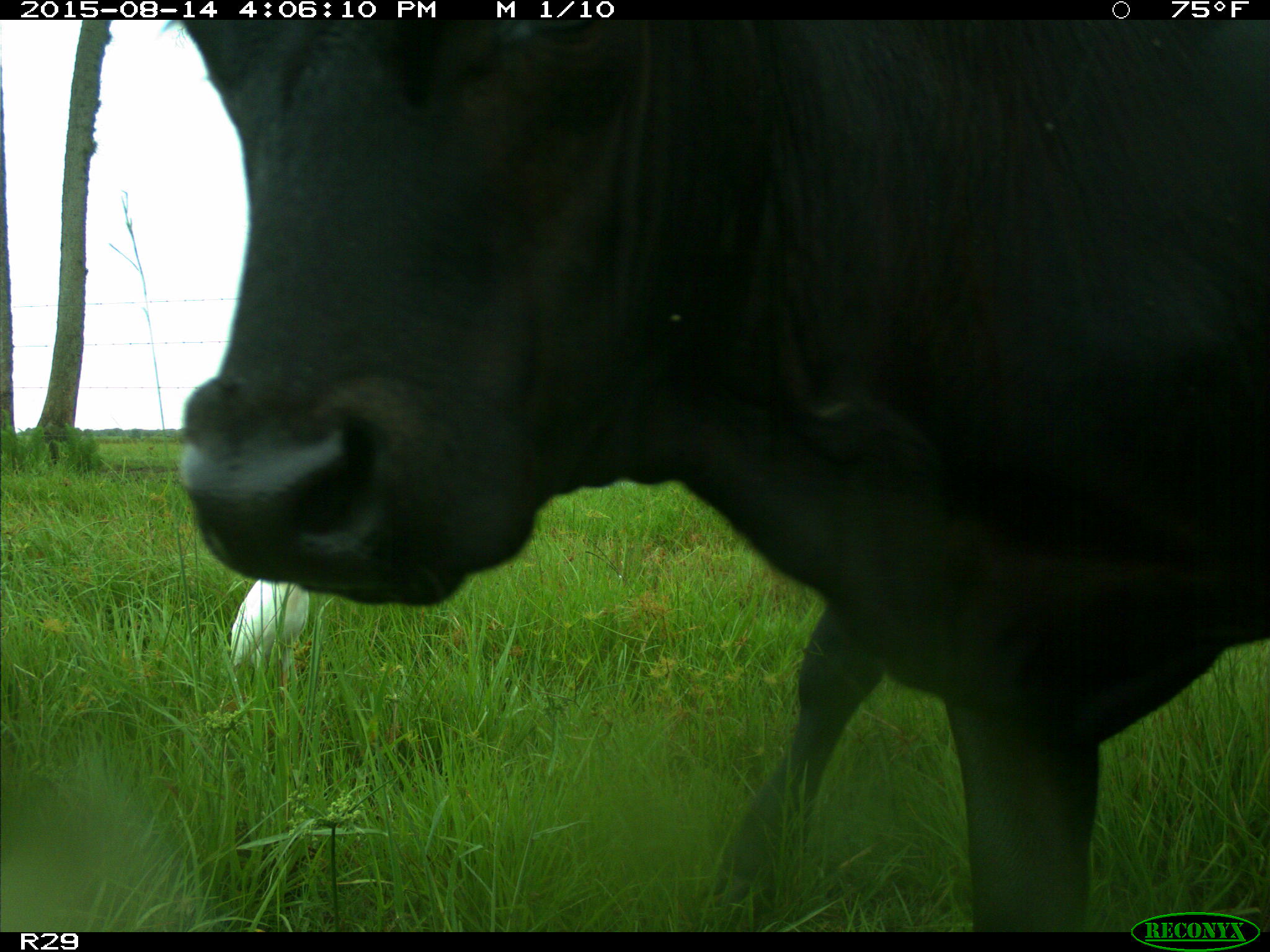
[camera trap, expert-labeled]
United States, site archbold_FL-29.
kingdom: Animalia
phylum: Chordata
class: Mammalia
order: Artiodactyla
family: Bovidae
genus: Bos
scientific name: Bos taurus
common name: domestic cow